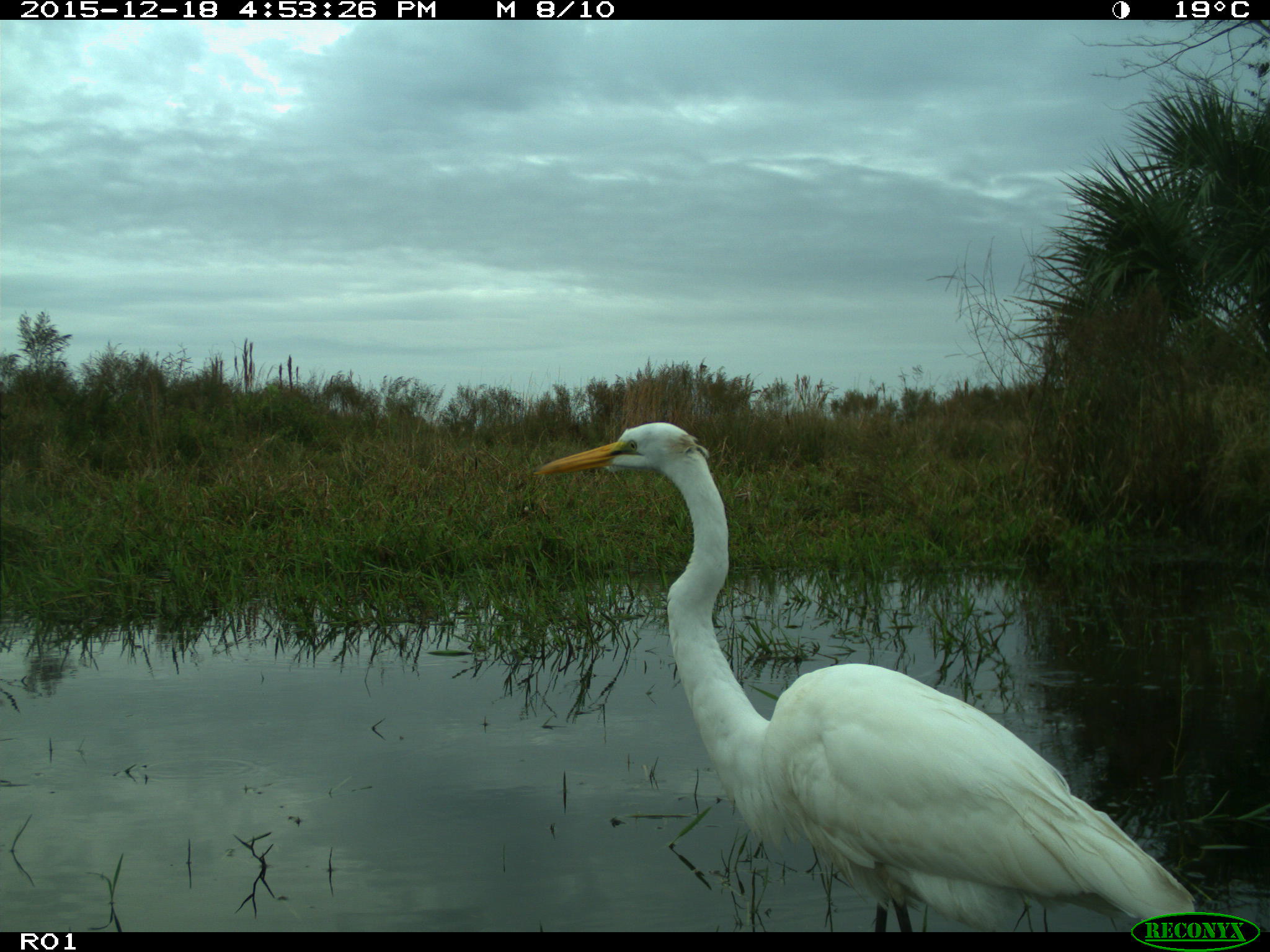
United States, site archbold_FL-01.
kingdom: Animalia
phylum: Chordata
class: Aves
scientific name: Aves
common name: birds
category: unidentified bird